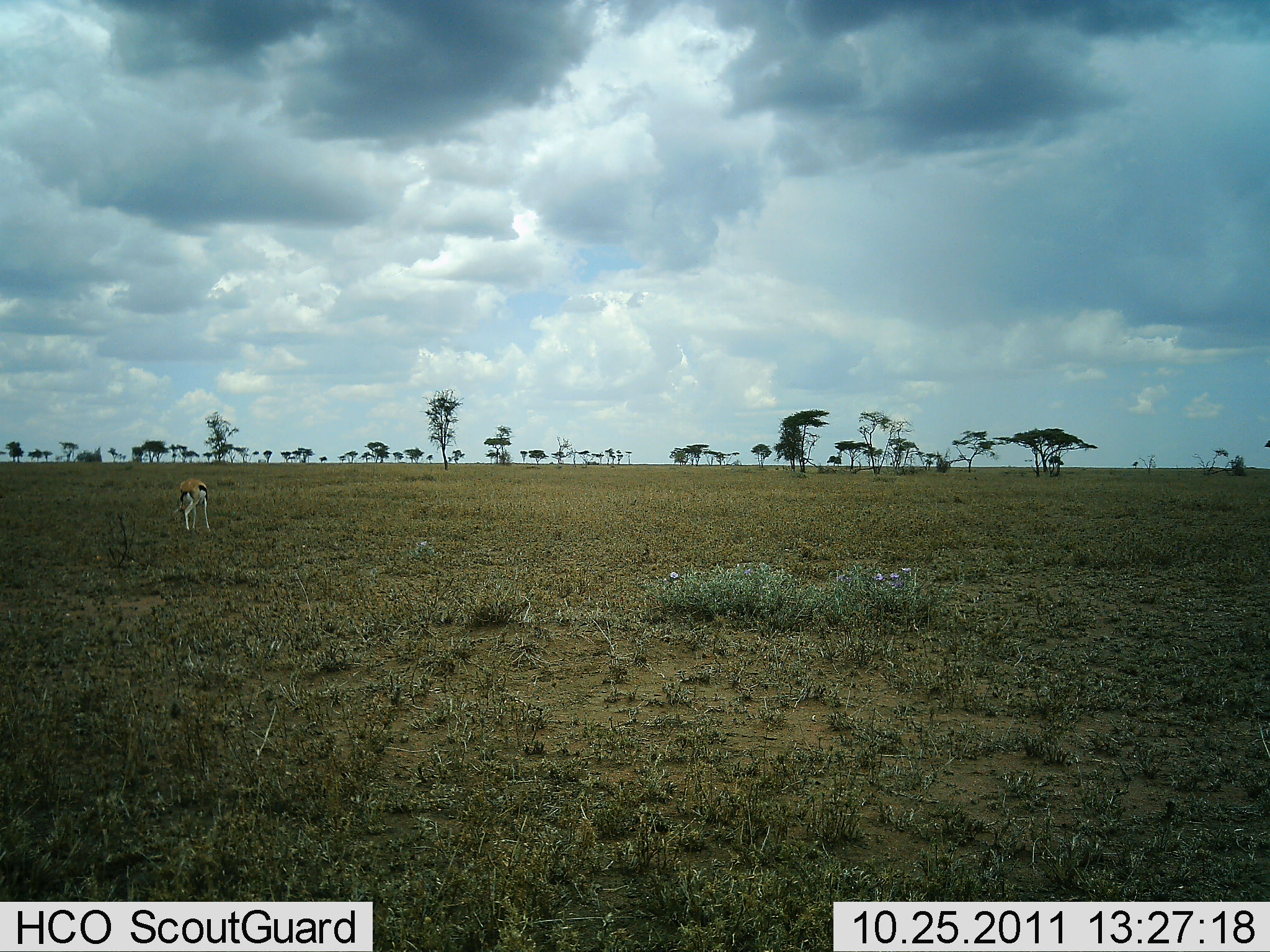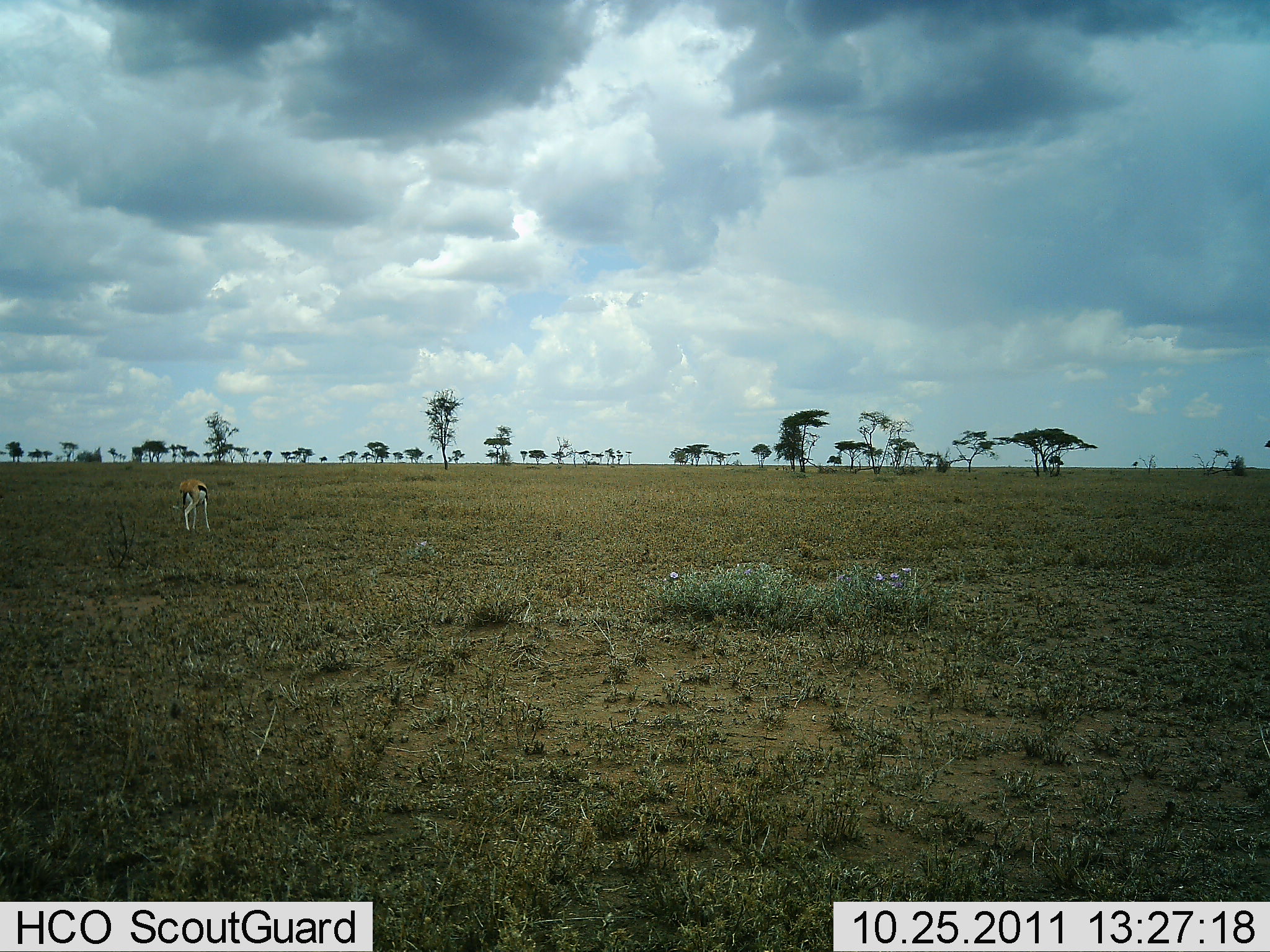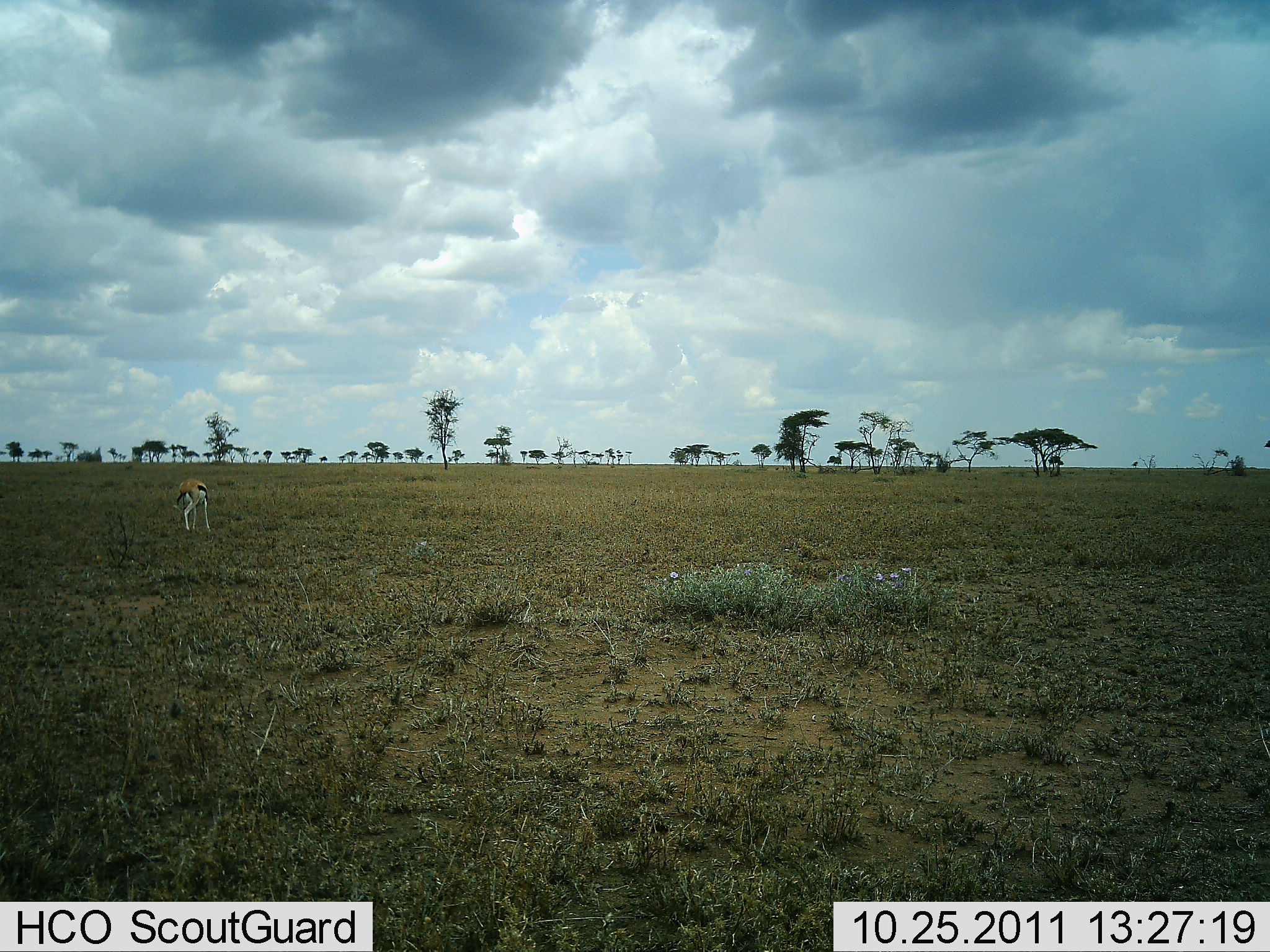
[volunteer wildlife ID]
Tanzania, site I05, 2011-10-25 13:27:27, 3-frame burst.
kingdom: Animalia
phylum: Chordata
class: Mammalia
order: Artiodactyla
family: Bovidae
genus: Eudorcas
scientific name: Eudorcas thomsonii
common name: thomson's gazelle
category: gazellethomsons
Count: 1.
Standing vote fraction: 73%.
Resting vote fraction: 0%.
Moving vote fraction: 0%.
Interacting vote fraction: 0%.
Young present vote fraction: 0%.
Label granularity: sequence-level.